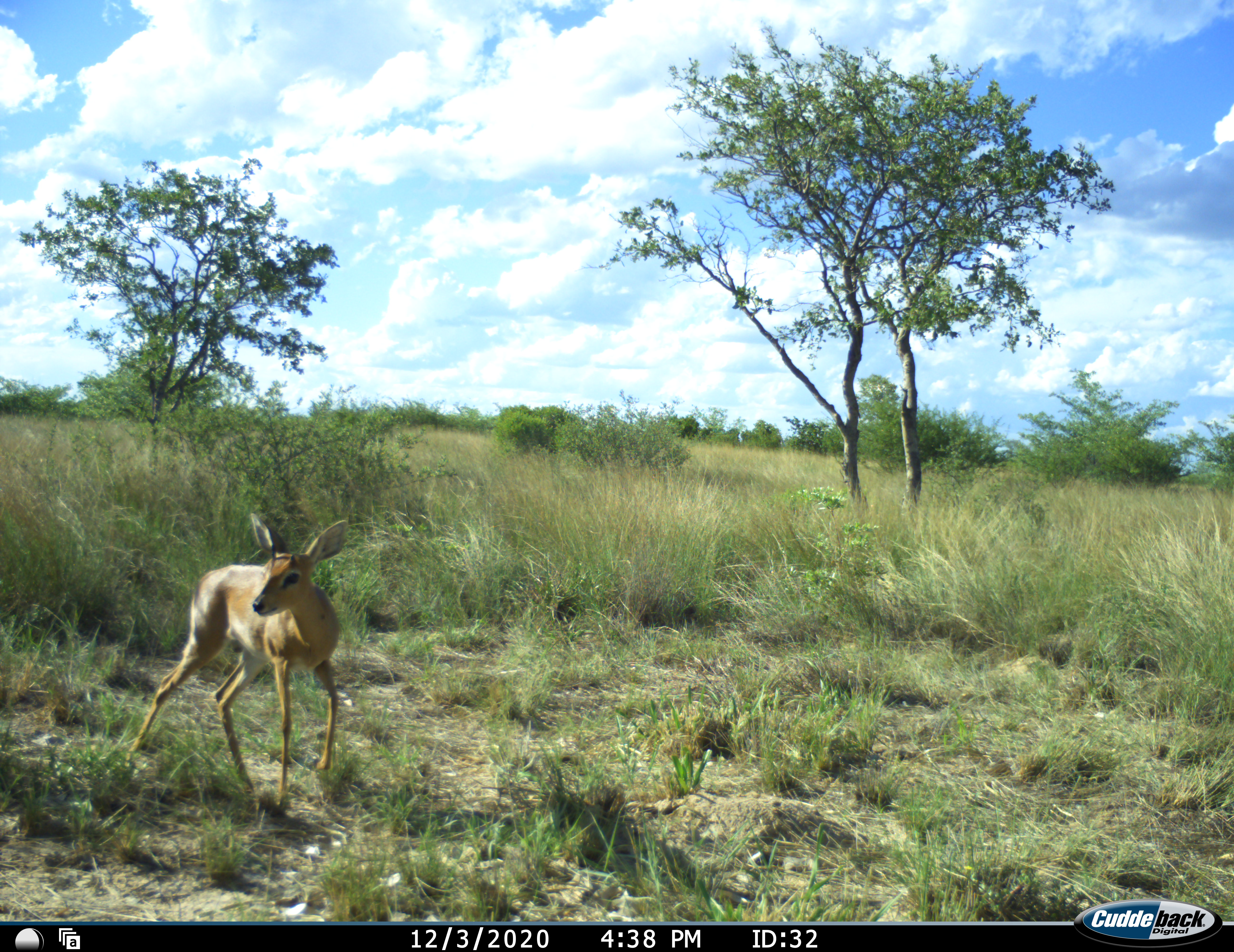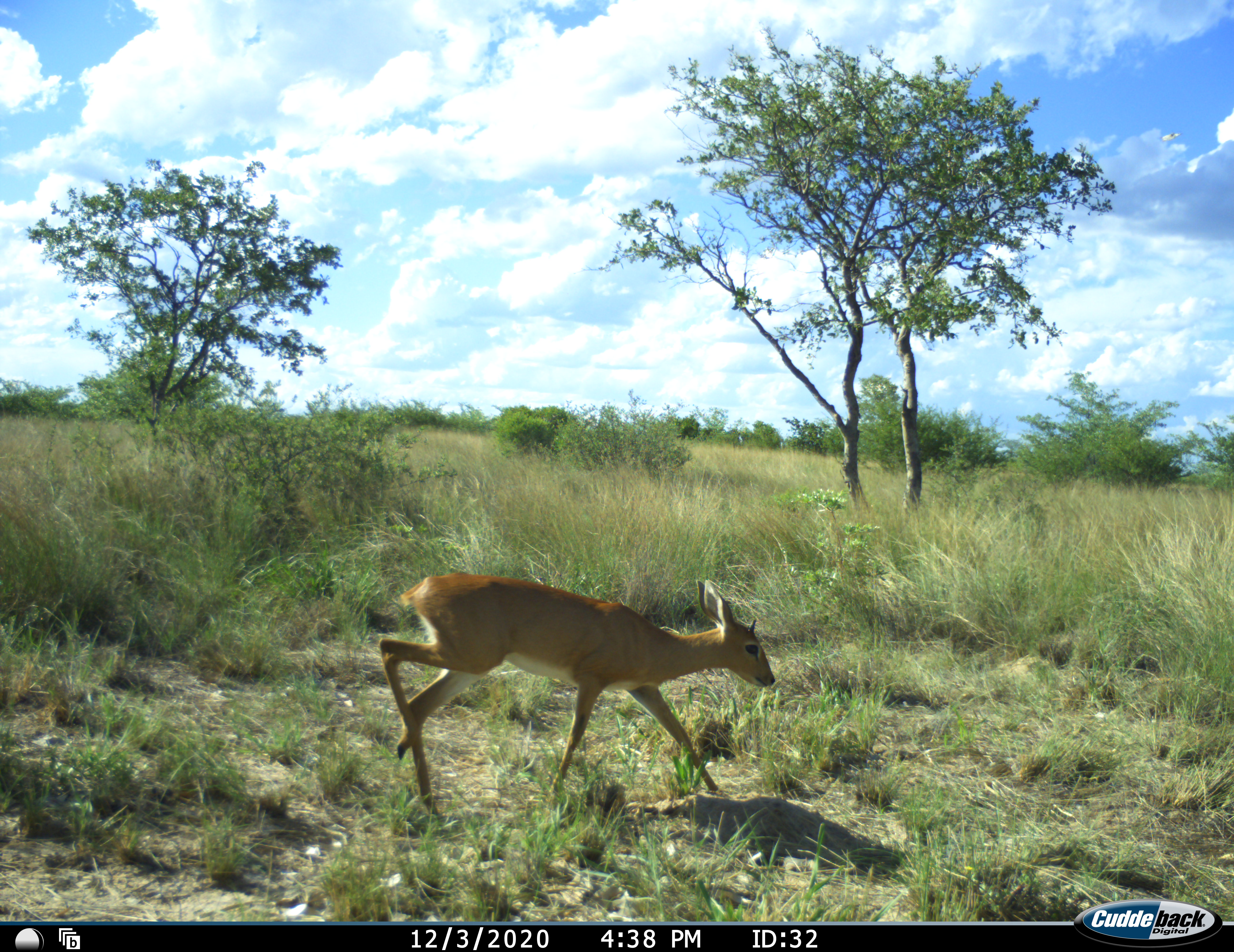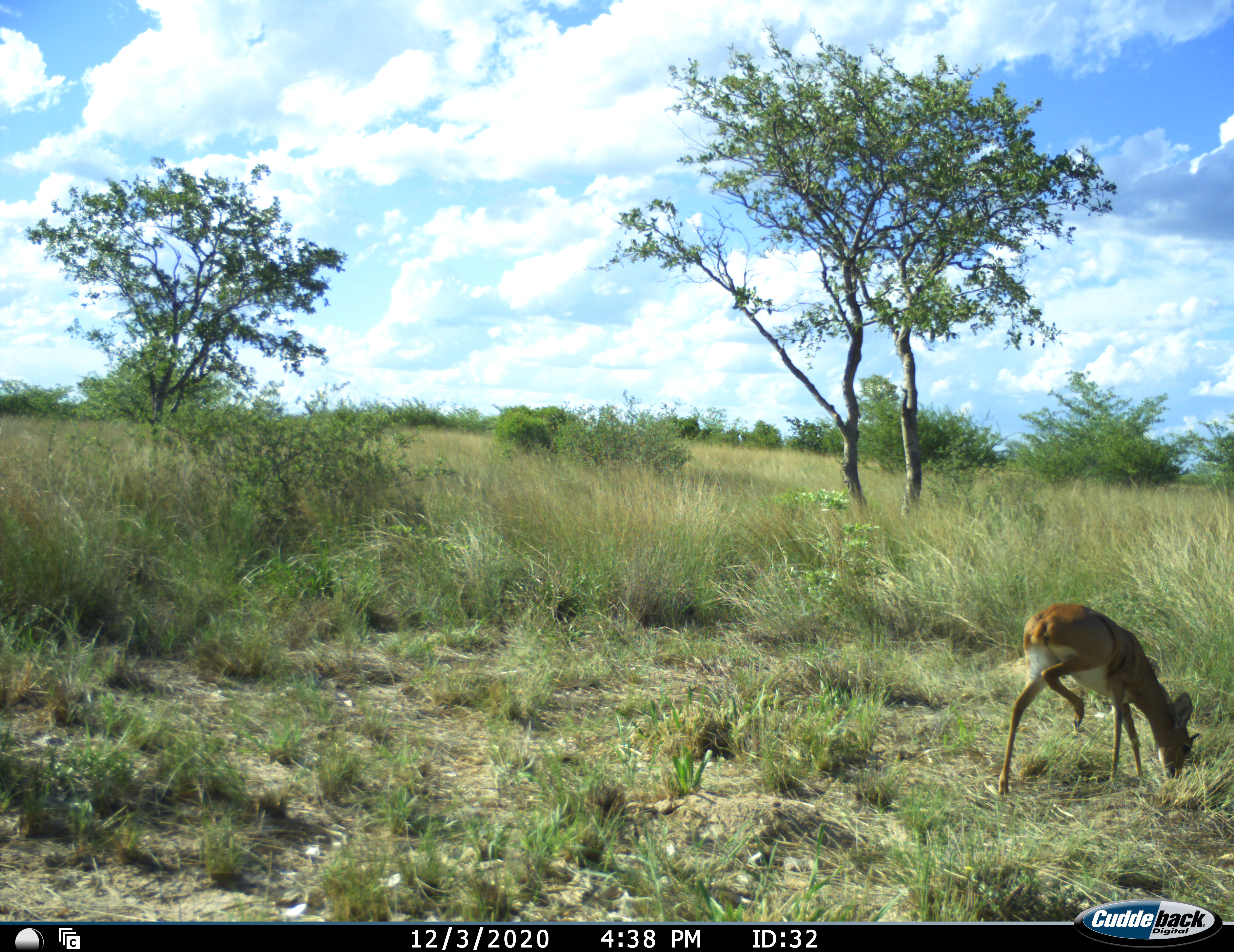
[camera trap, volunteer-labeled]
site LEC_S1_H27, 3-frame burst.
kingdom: Animalia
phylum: Chordata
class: Mammalia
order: Artiodactyla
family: Bovidae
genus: Raphicerus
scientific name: Raphicerus campestris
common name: steenbok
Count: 1.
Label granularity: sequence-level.